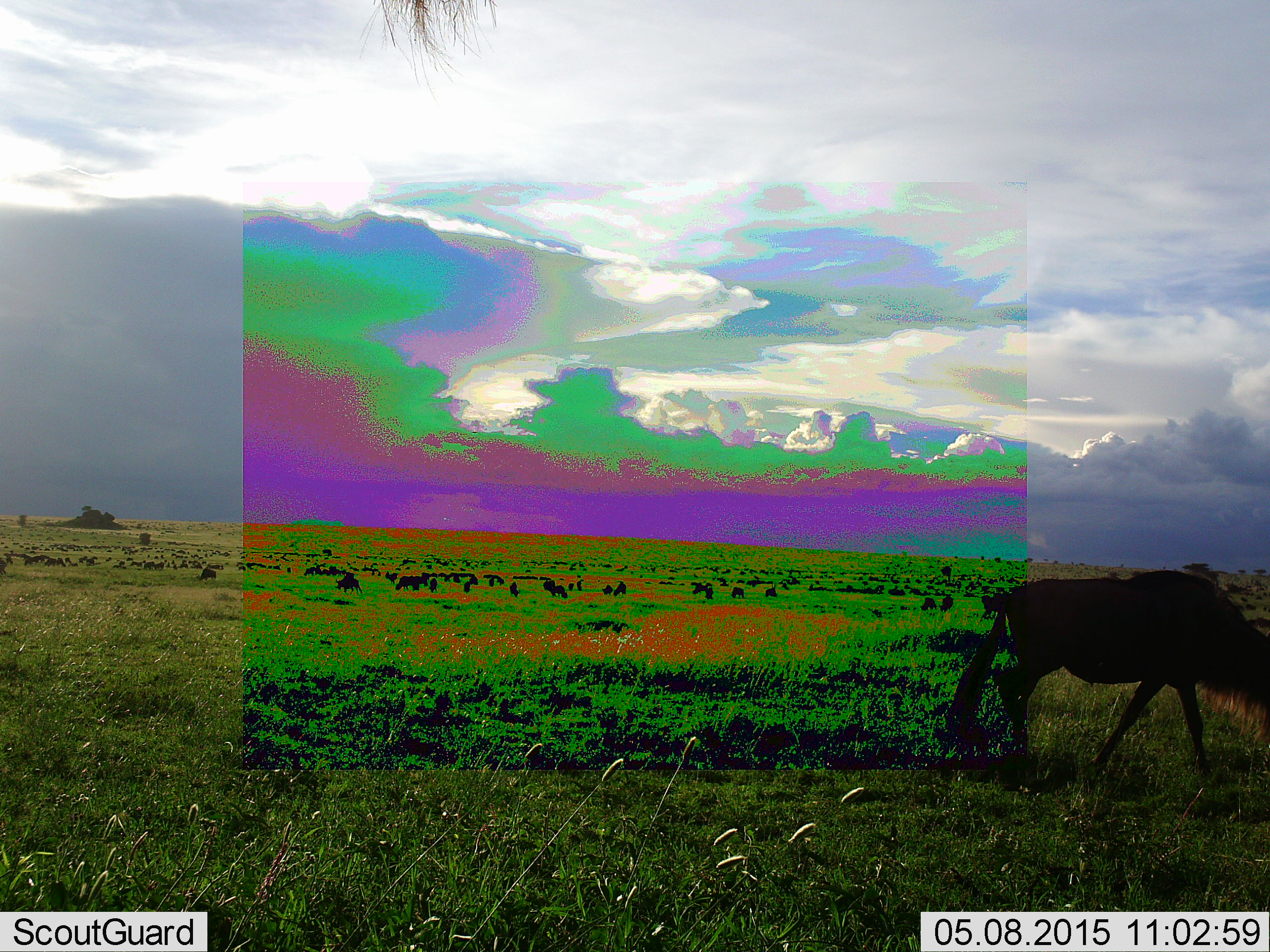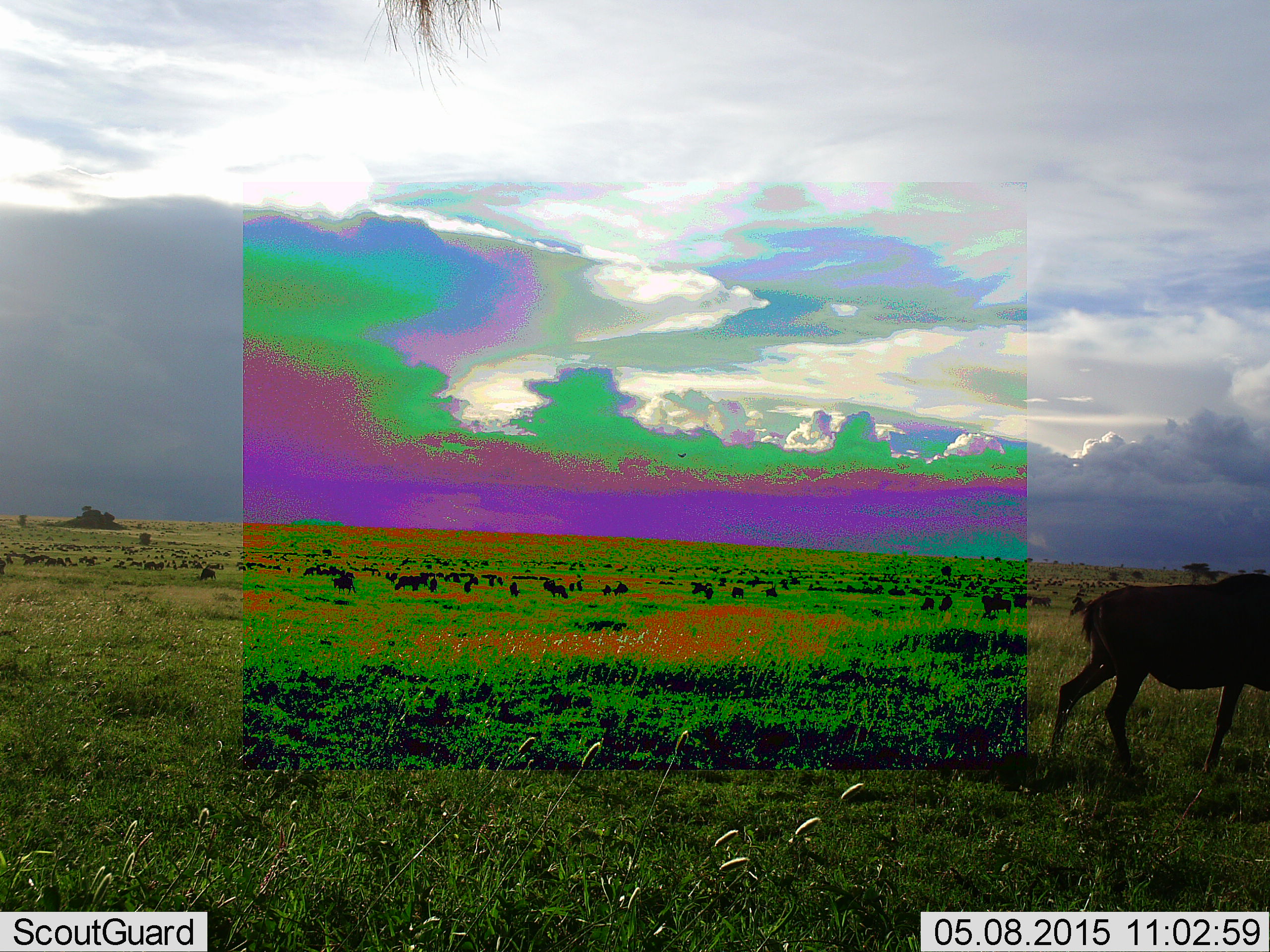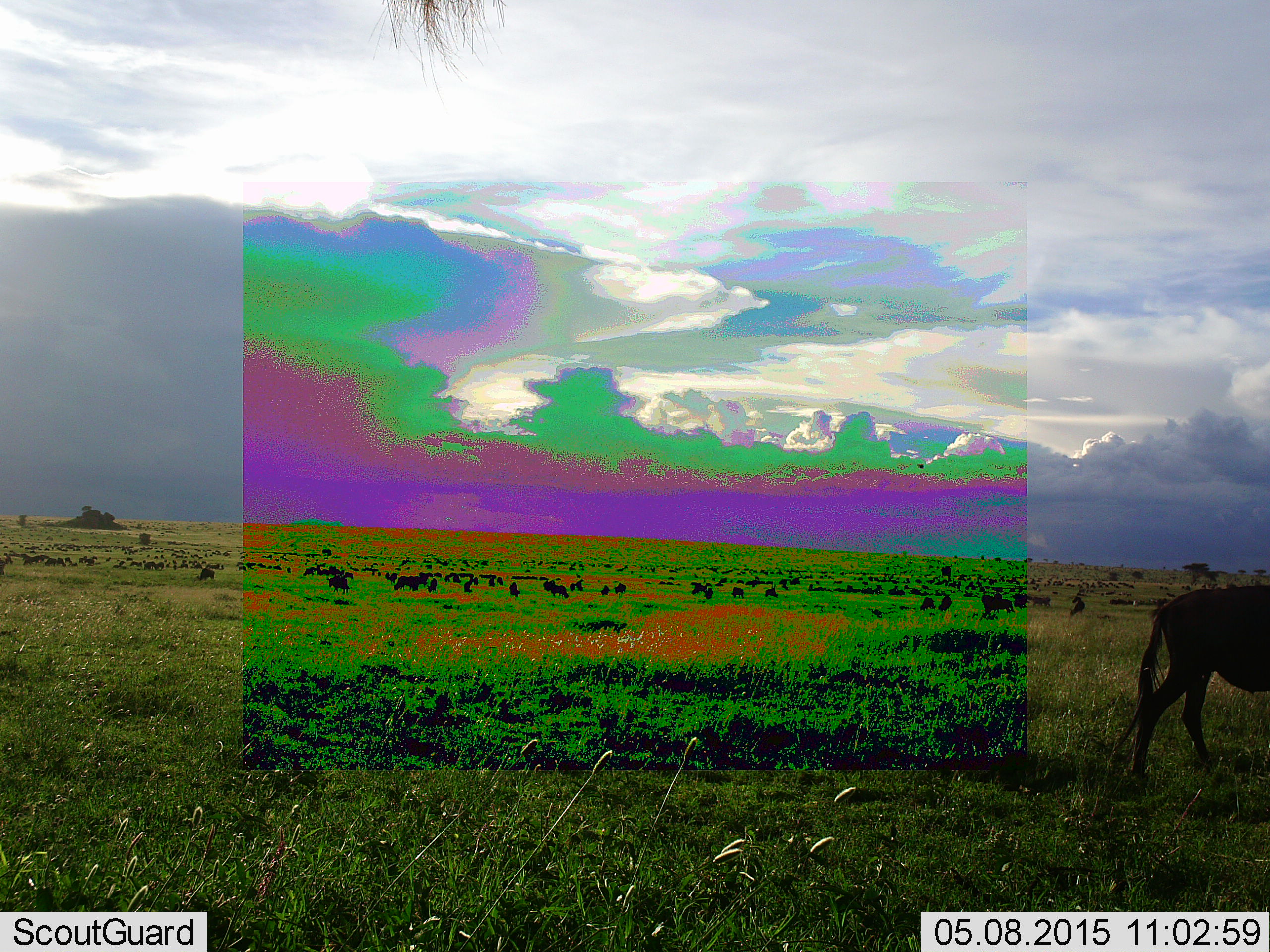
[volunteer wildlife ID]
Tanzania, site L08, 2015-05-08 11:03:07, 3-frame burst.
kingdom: Animalia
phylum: Chordata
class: Mammalia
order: Artiodactyla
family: Bovidae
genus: Connochaetes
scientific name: Connochaetes taurinus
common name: blue wildebeest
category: wildebeest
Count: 11-50.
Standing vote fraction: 60%.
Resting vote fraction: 10%.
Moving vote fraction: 90%.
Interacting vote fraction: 0%.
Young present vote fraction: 0%.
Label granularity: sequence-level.